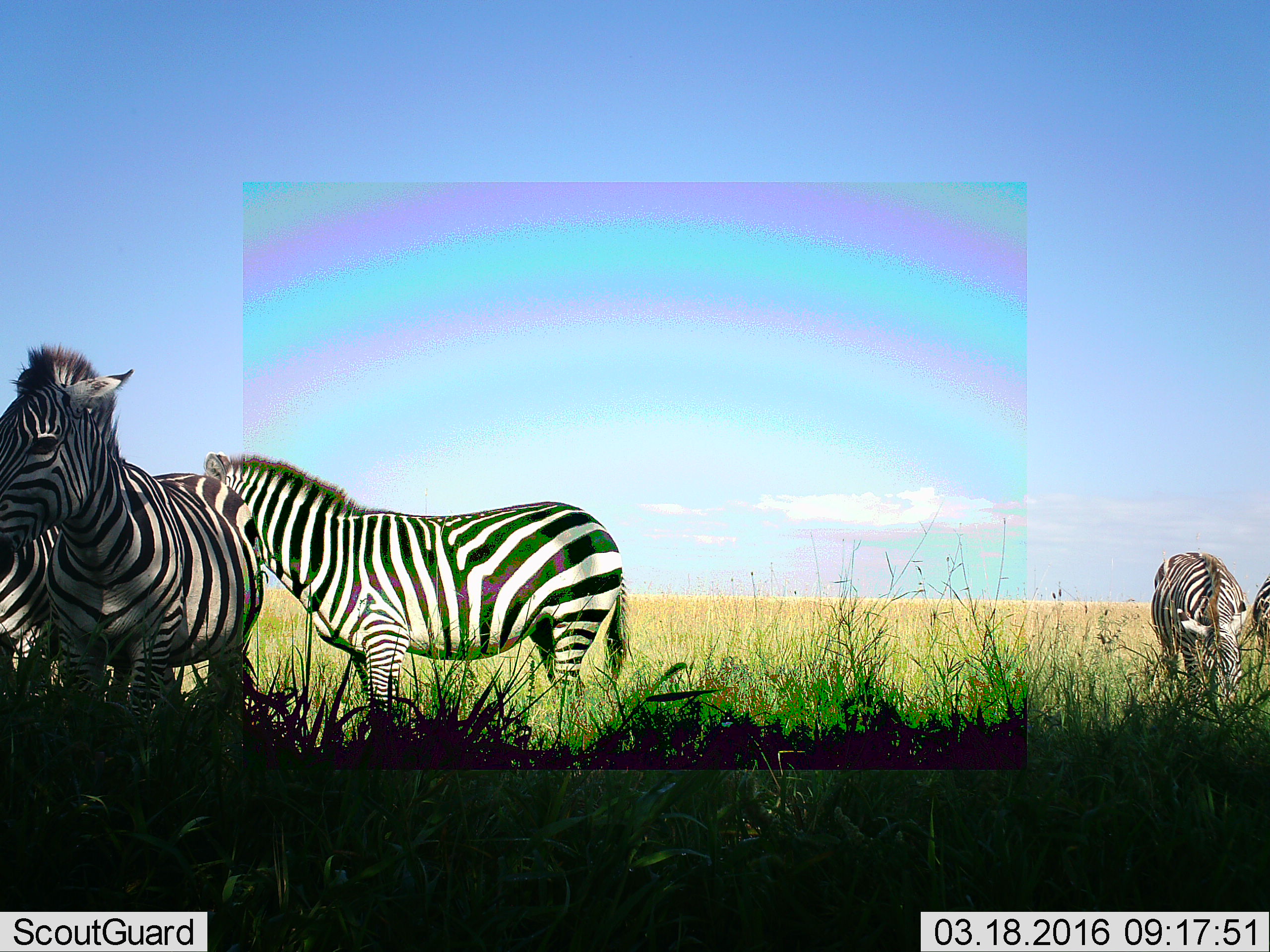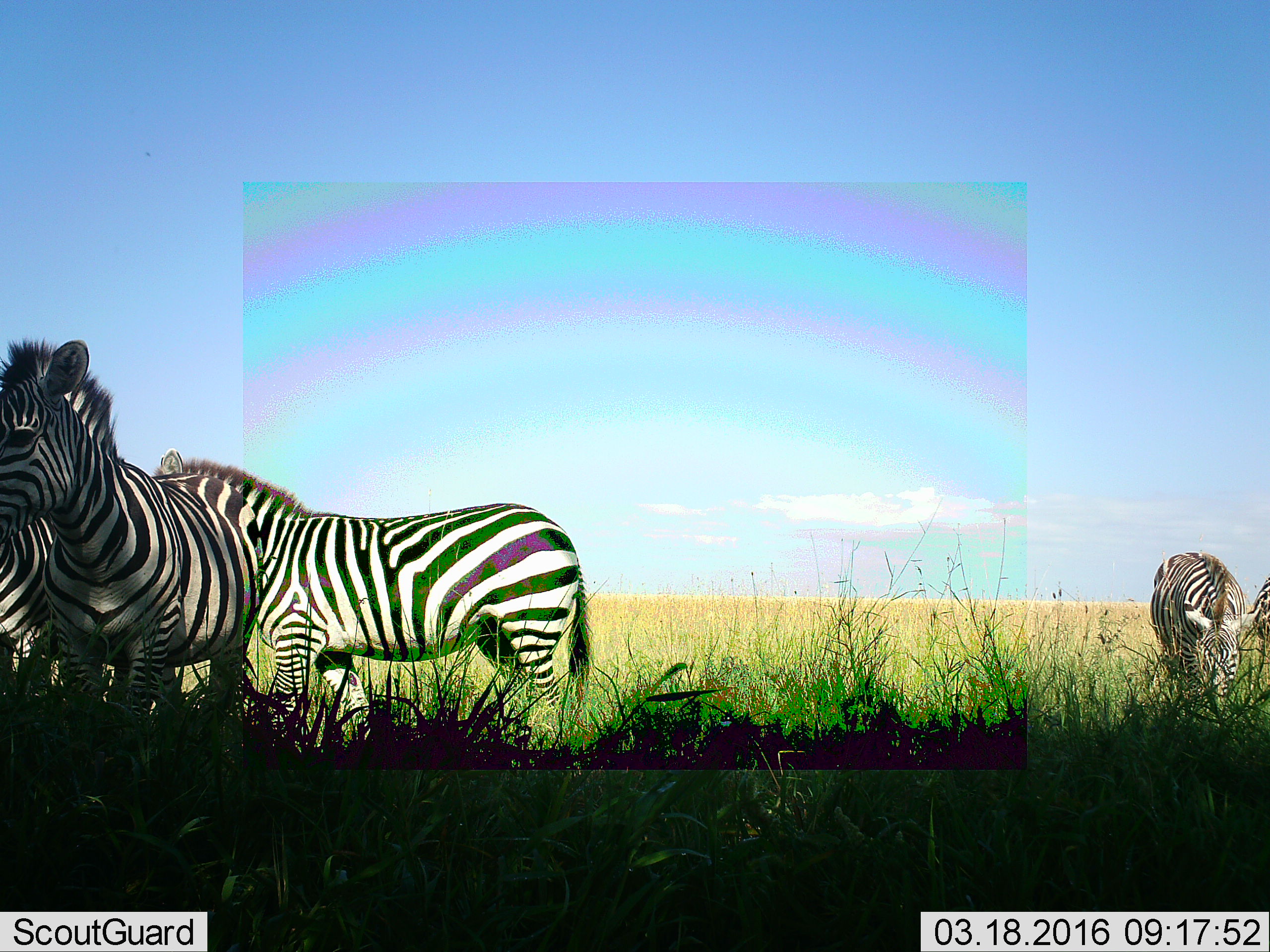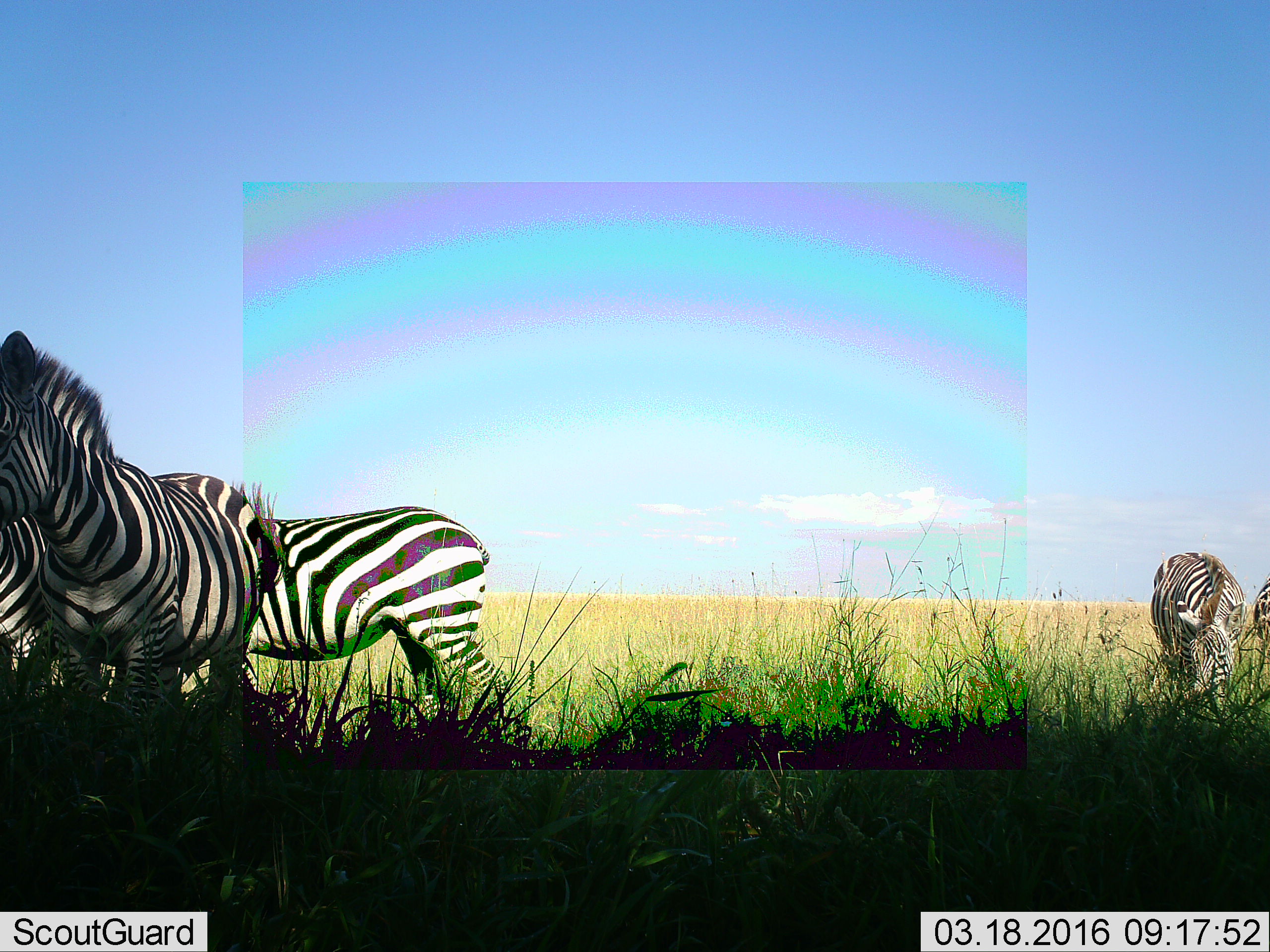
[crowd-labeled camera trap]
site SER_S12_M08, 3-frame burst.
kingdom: Animalia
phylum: Chordata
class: Mammalia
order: Perissodactyla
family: Equidae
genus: Equus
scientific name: Equus quagga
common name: plains zebra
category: zebraplains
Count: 5.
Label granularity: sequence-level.